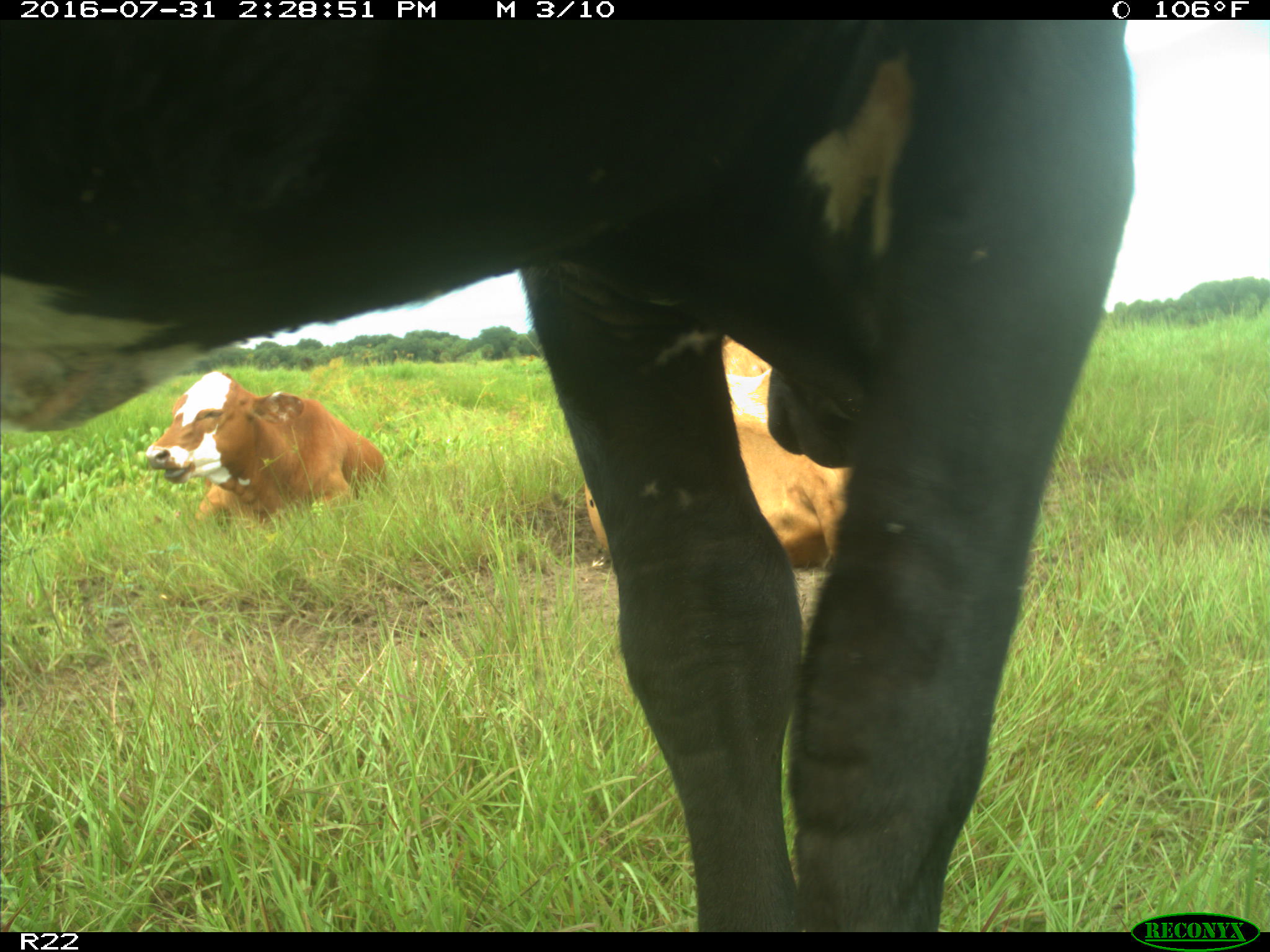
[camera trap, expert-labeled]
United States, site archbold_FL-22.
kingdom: Animalia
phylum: Chordata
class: Mammalia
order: Artiodactyla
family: Bovidae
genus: Bos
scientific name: Bos taurus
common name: domestic cow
Bos taurus (domestic cow).